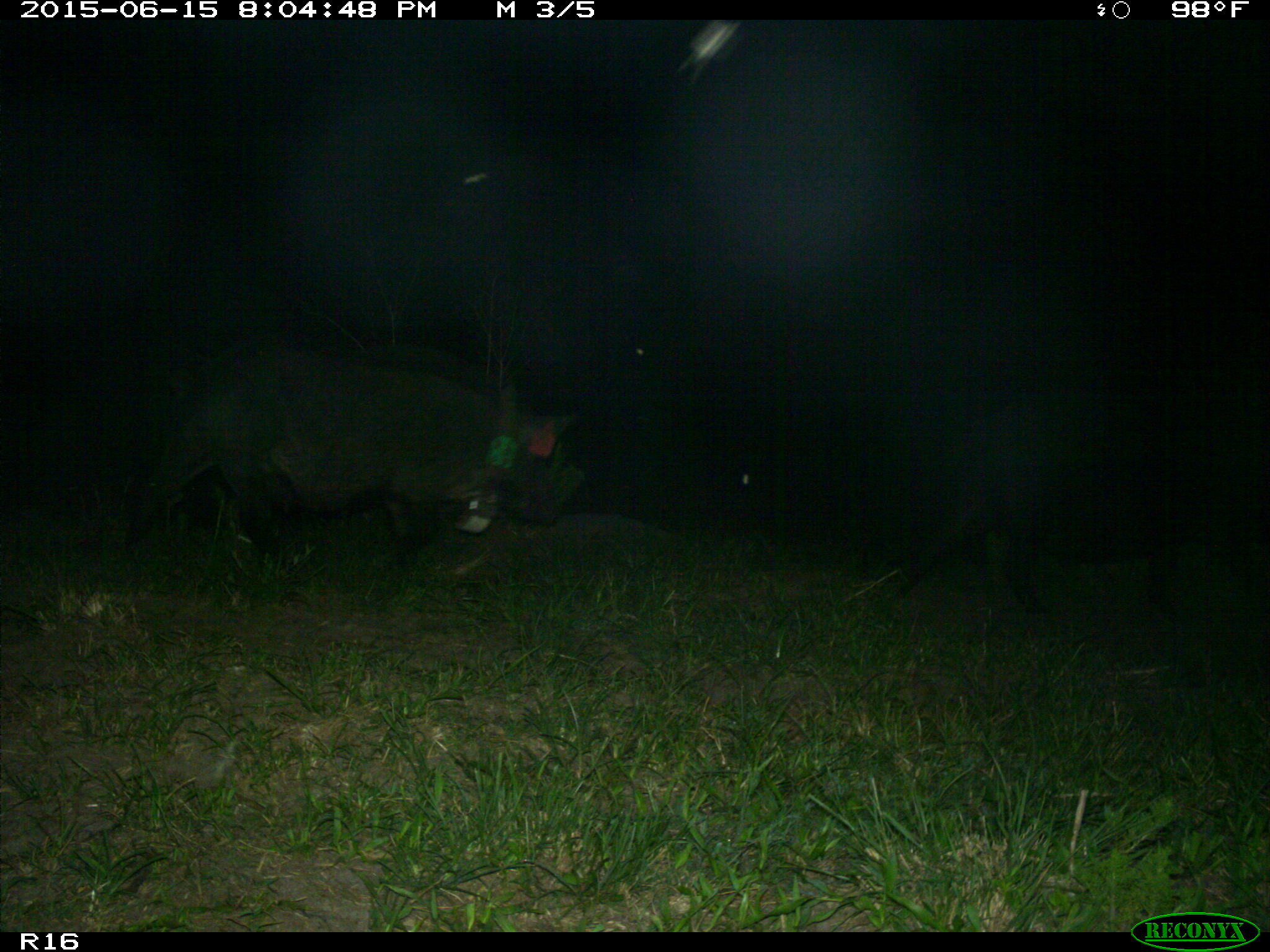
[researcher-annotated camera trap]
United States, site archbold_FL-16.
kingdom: Animalia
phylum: Chordata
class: Mammalia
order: Artiodactyla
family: Suidae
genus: Sus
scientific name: Sus scrofa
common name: wild boar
Sus scrofa (wild boar).